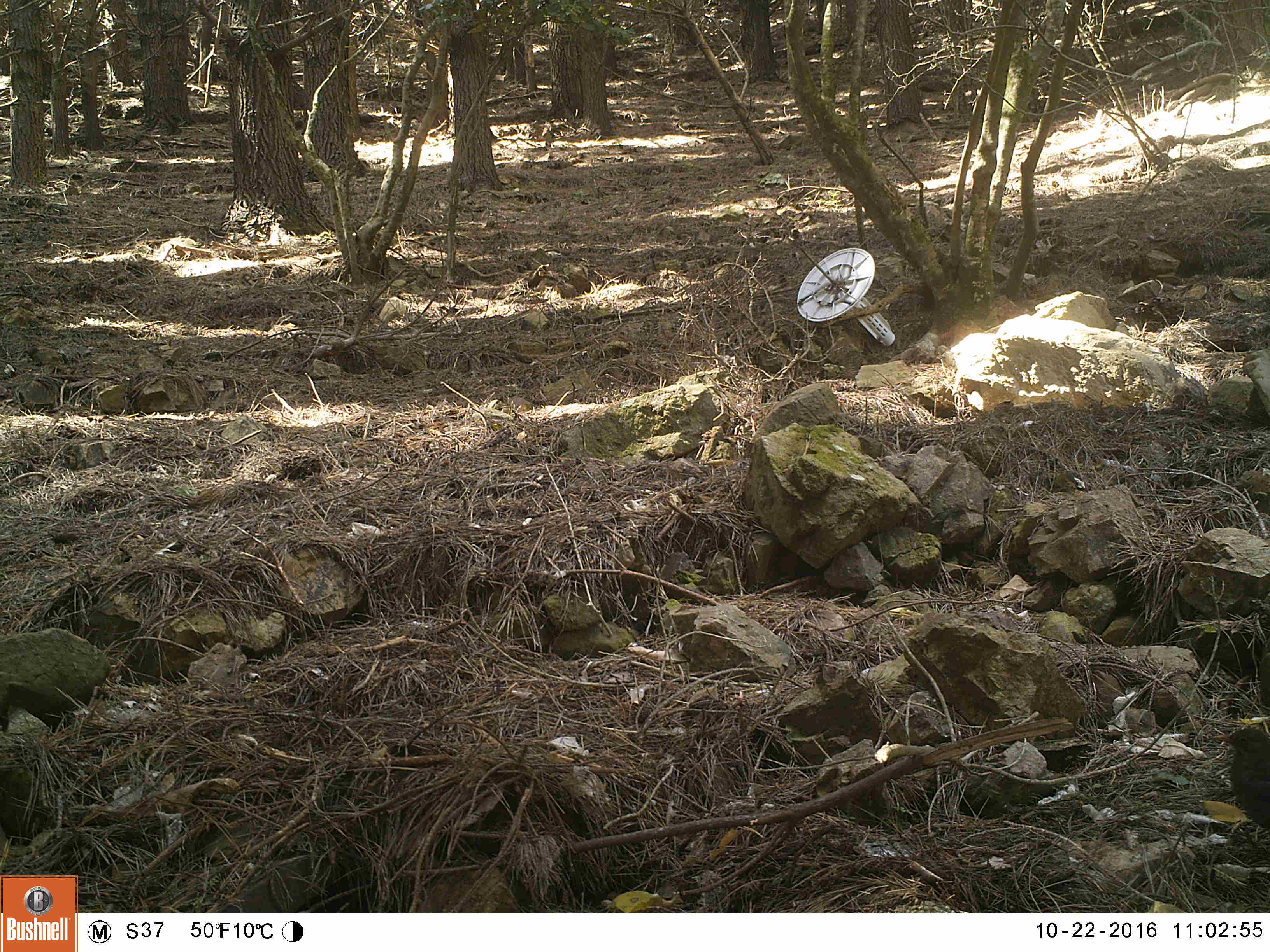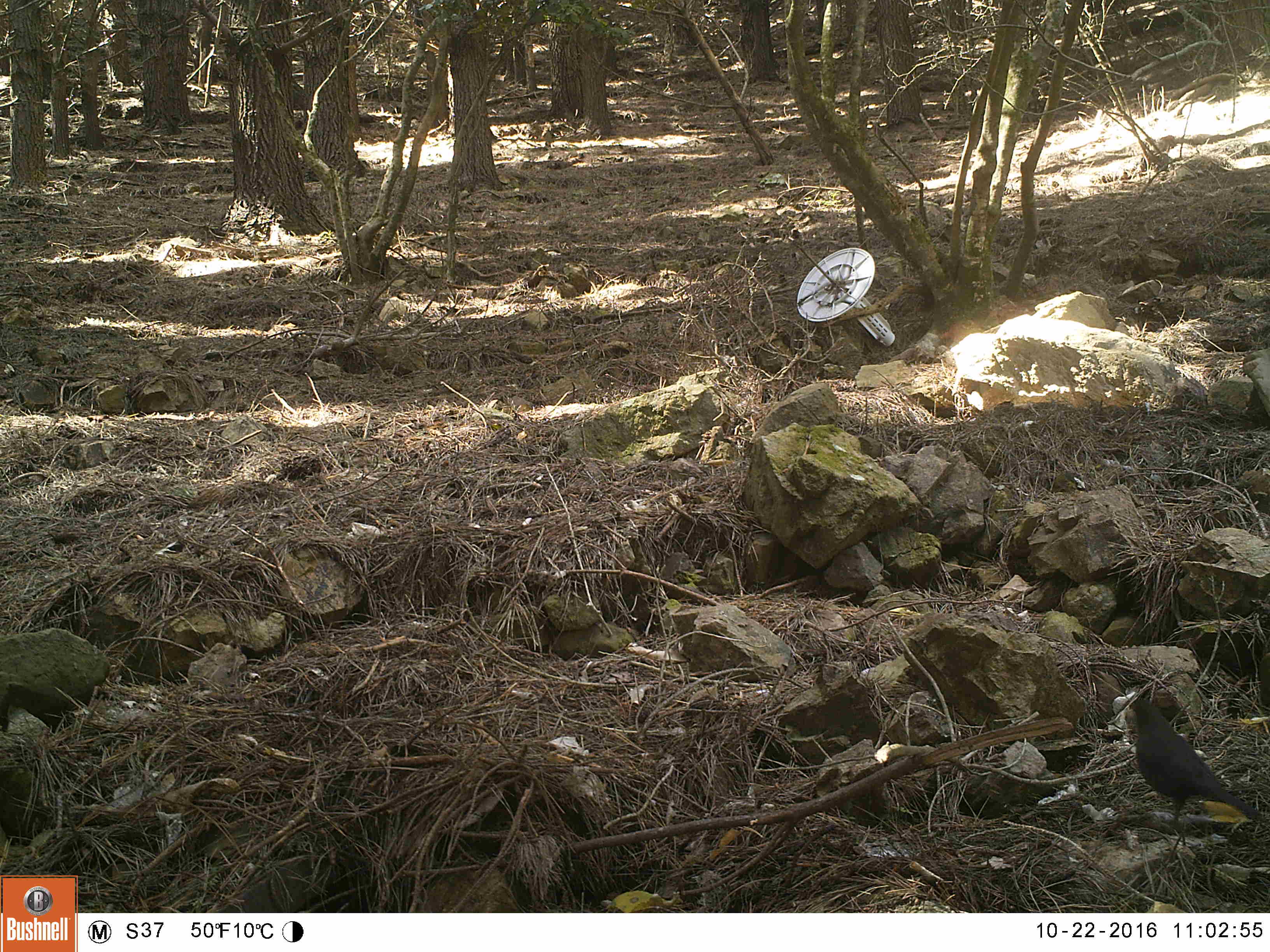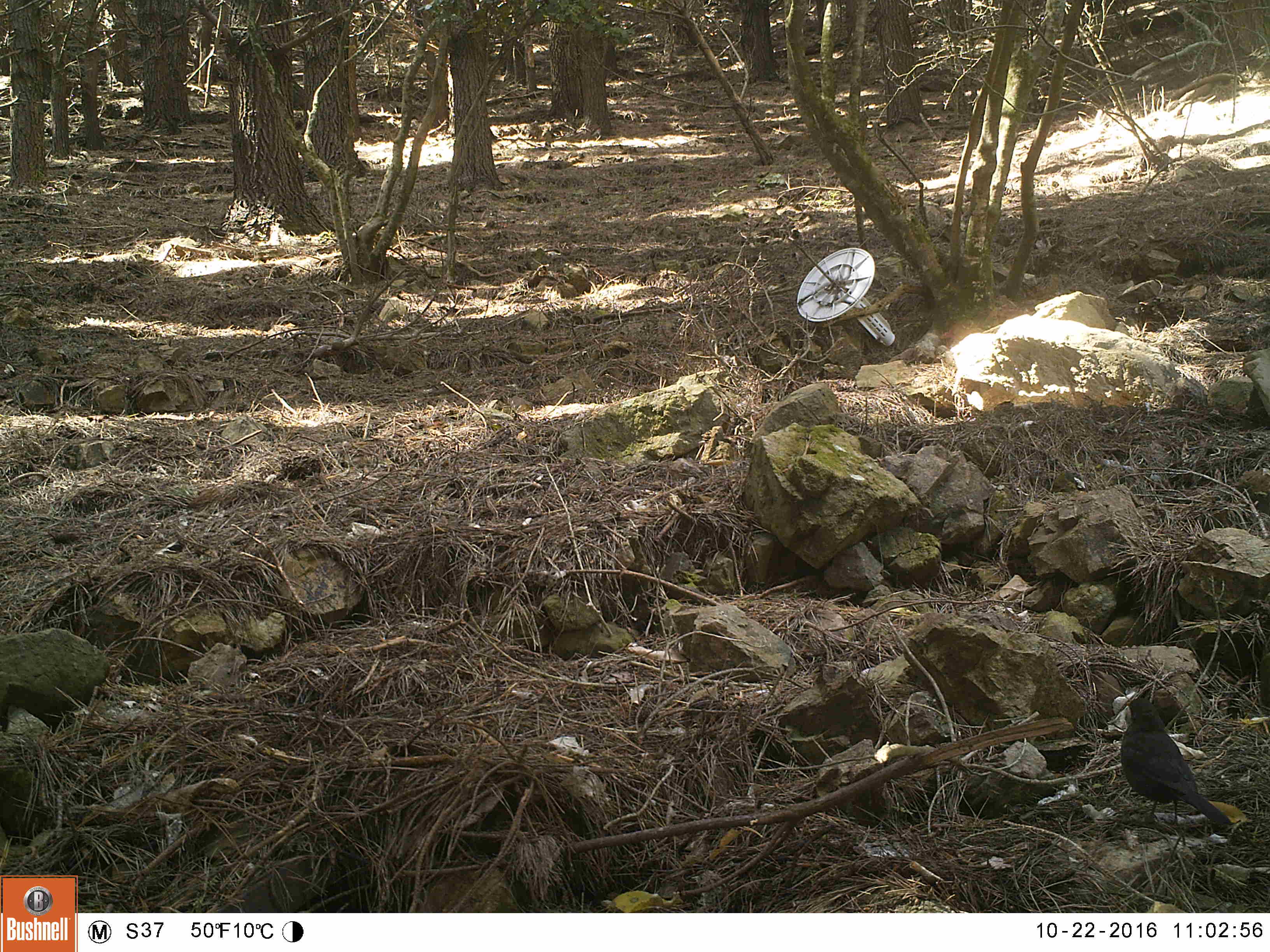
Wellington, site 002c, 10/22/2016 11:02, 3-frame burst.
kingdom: Animalia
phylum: Chordata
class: Aves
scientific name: Aves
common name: bird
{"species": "bird (Aves)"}